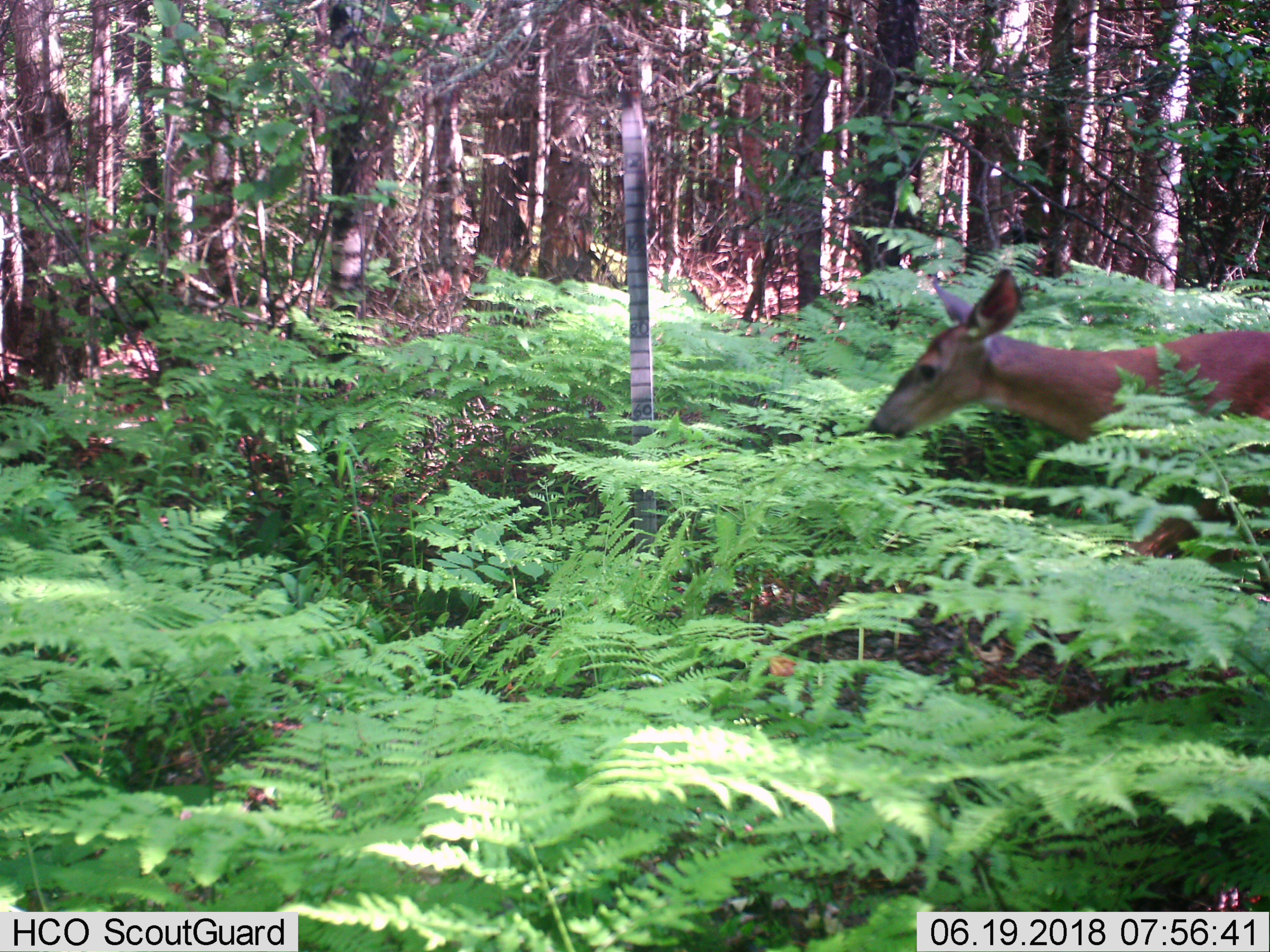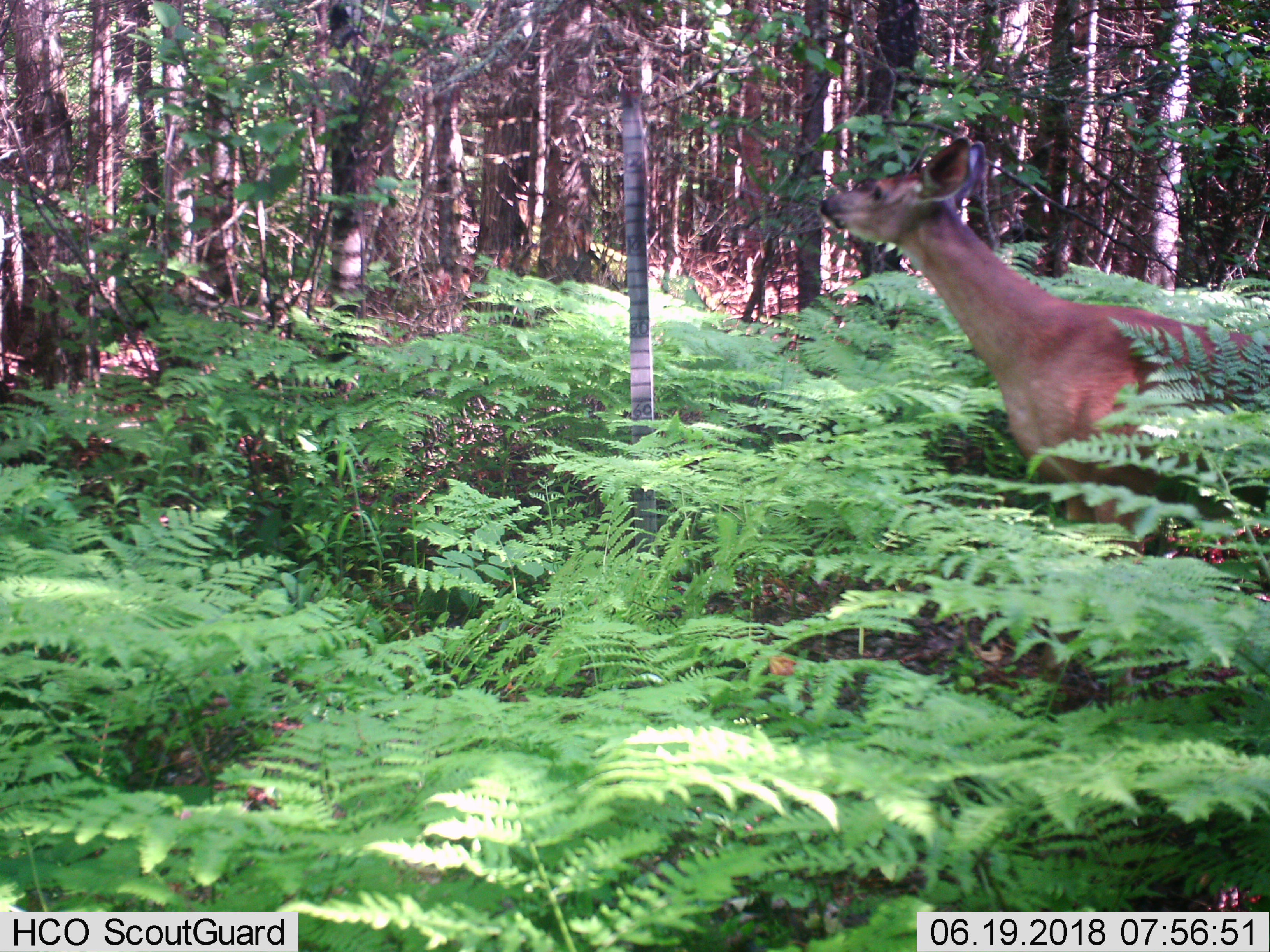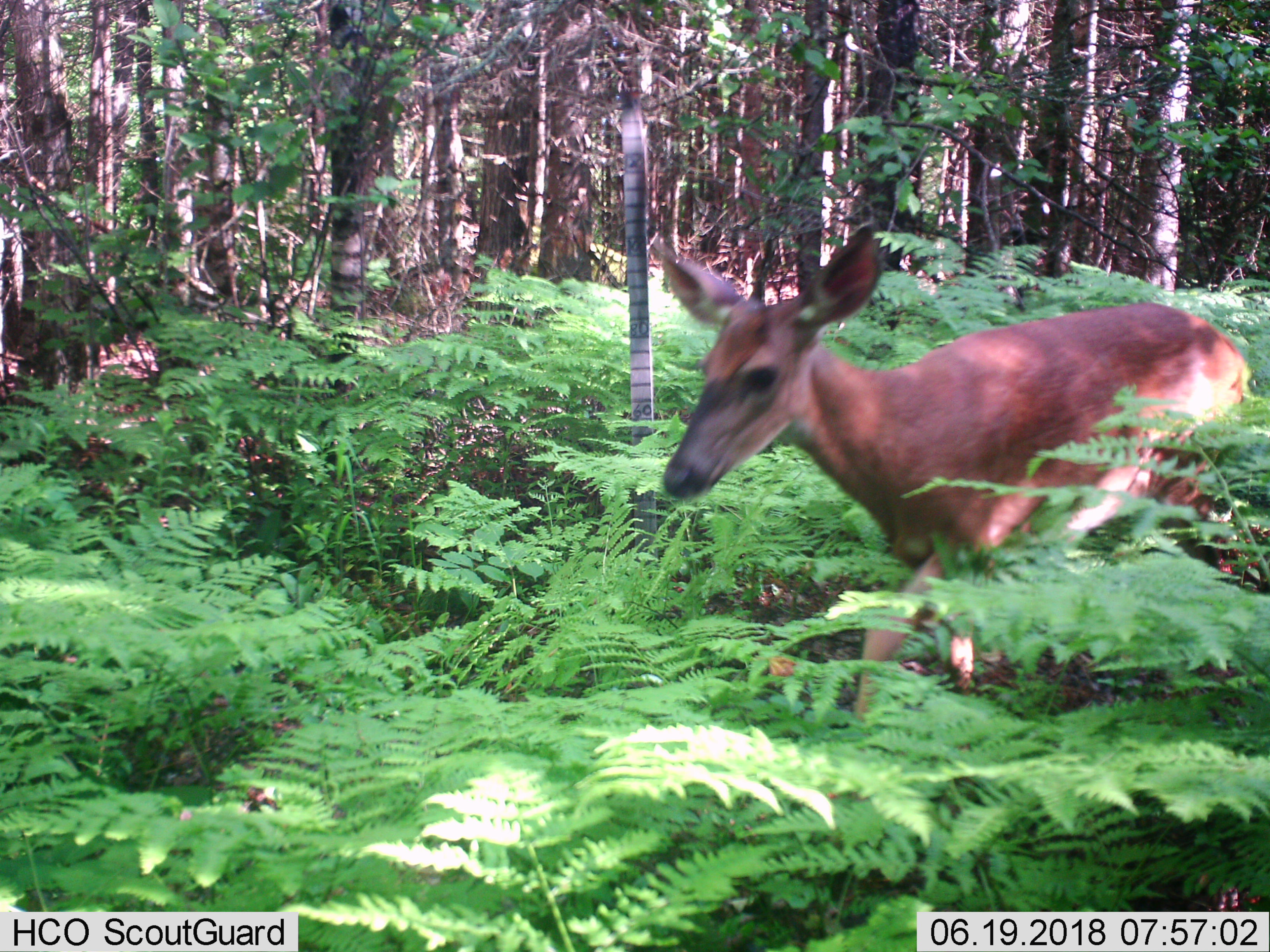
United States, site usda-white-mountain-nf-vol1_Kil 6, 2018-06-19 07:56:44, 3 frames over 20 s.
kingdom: Animalia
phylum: Chordata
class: Mammalia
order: Artiodactyla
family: Cervidae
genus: Odocoileus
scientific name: Odocoileus virginianus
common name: white-tailed deer